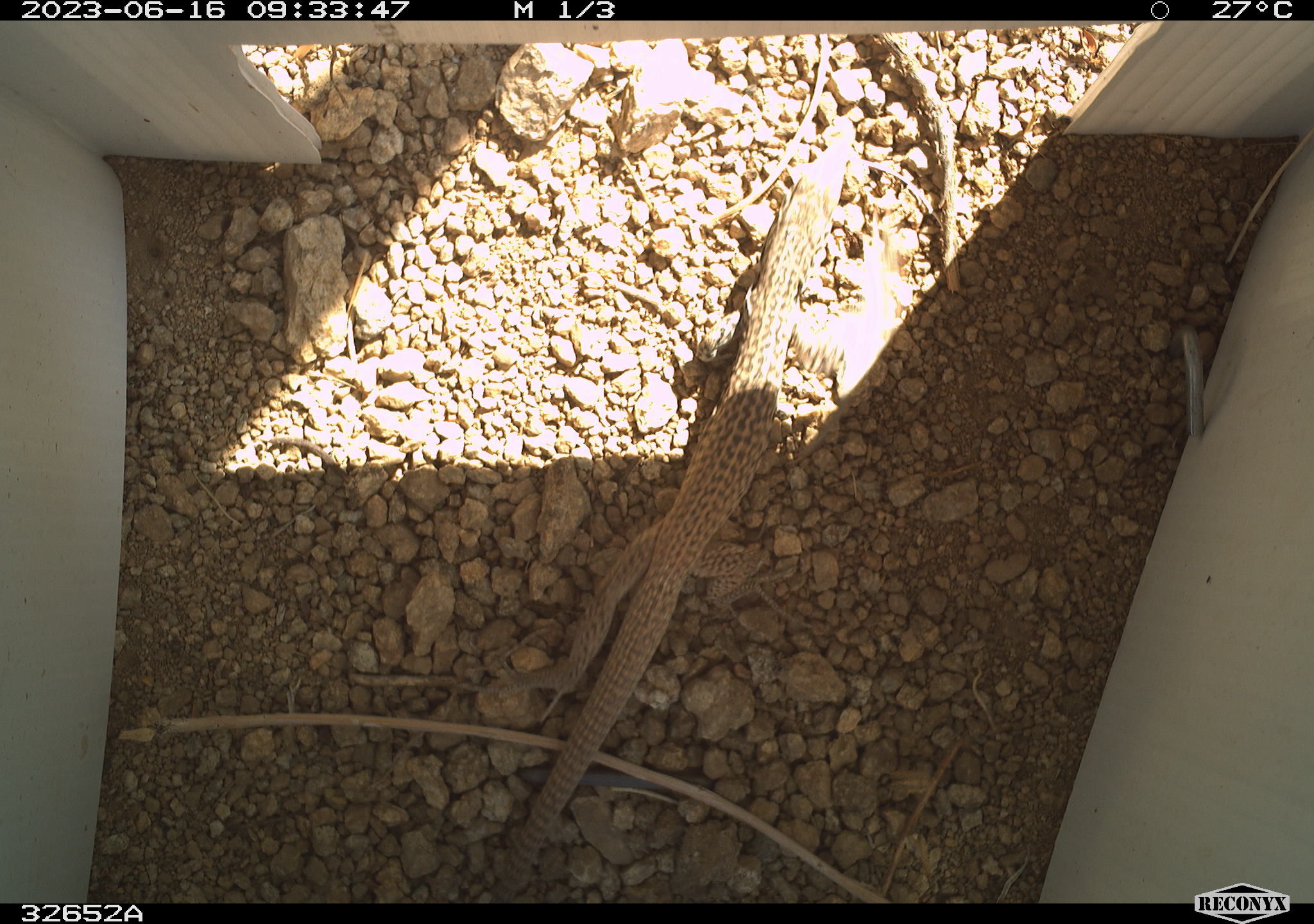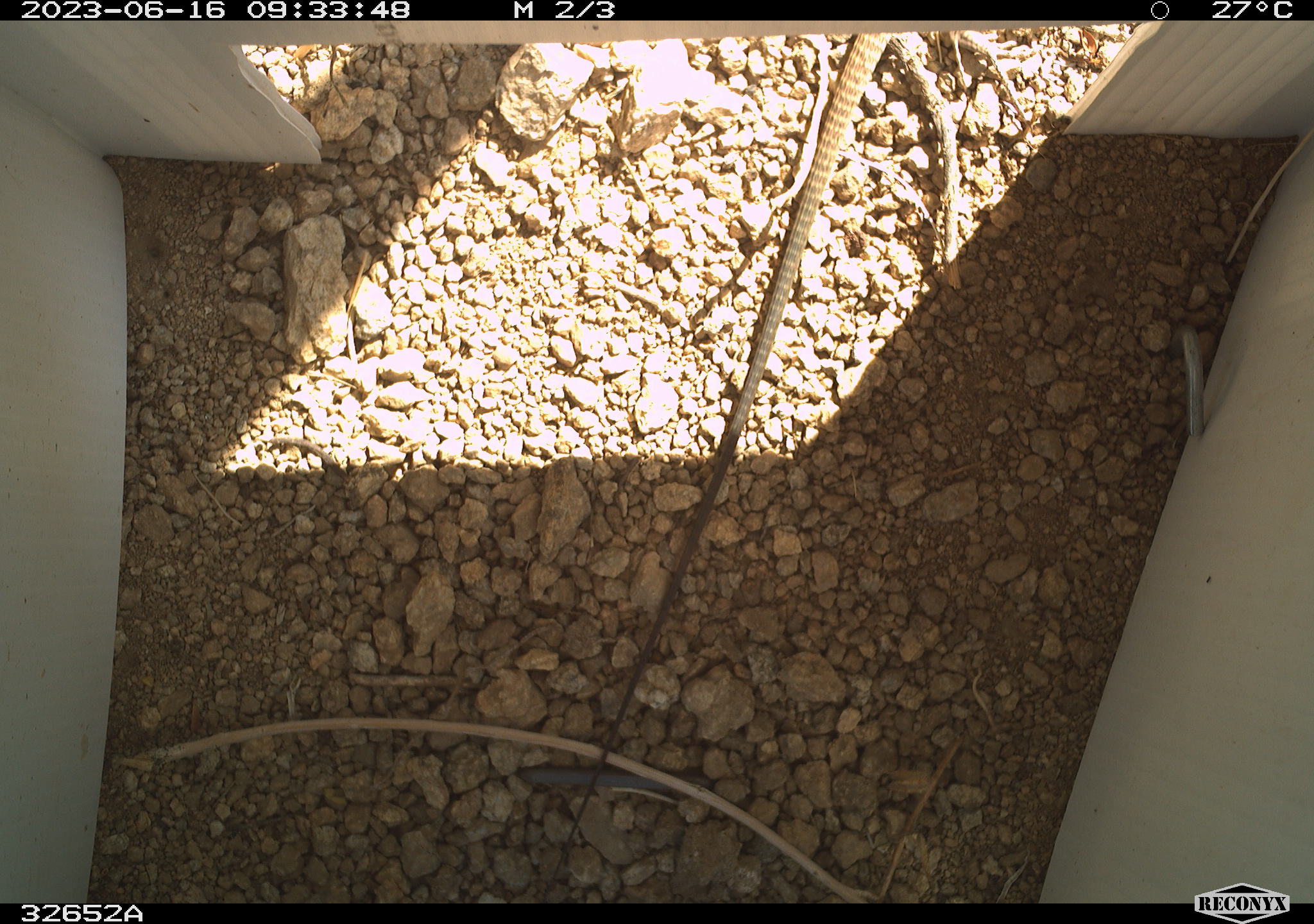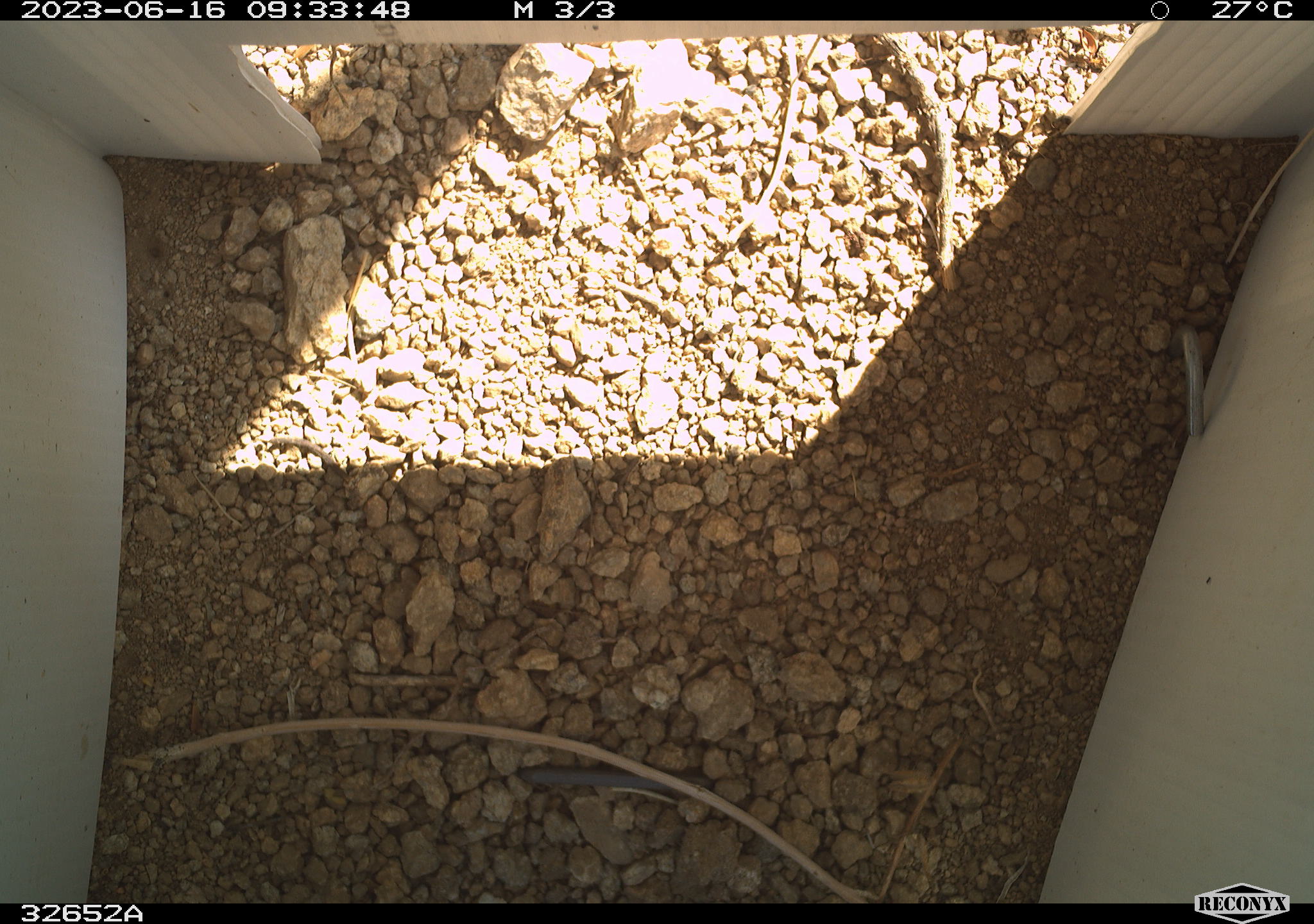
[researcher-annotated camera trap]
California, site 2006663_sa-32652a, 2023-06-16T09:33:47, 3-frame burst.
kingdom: Animalia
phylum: Chordata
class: Reptilia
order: Squamata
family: Teiidae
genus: Aspidoscelis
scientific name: Aspidoscelis tigris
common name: western whiptail